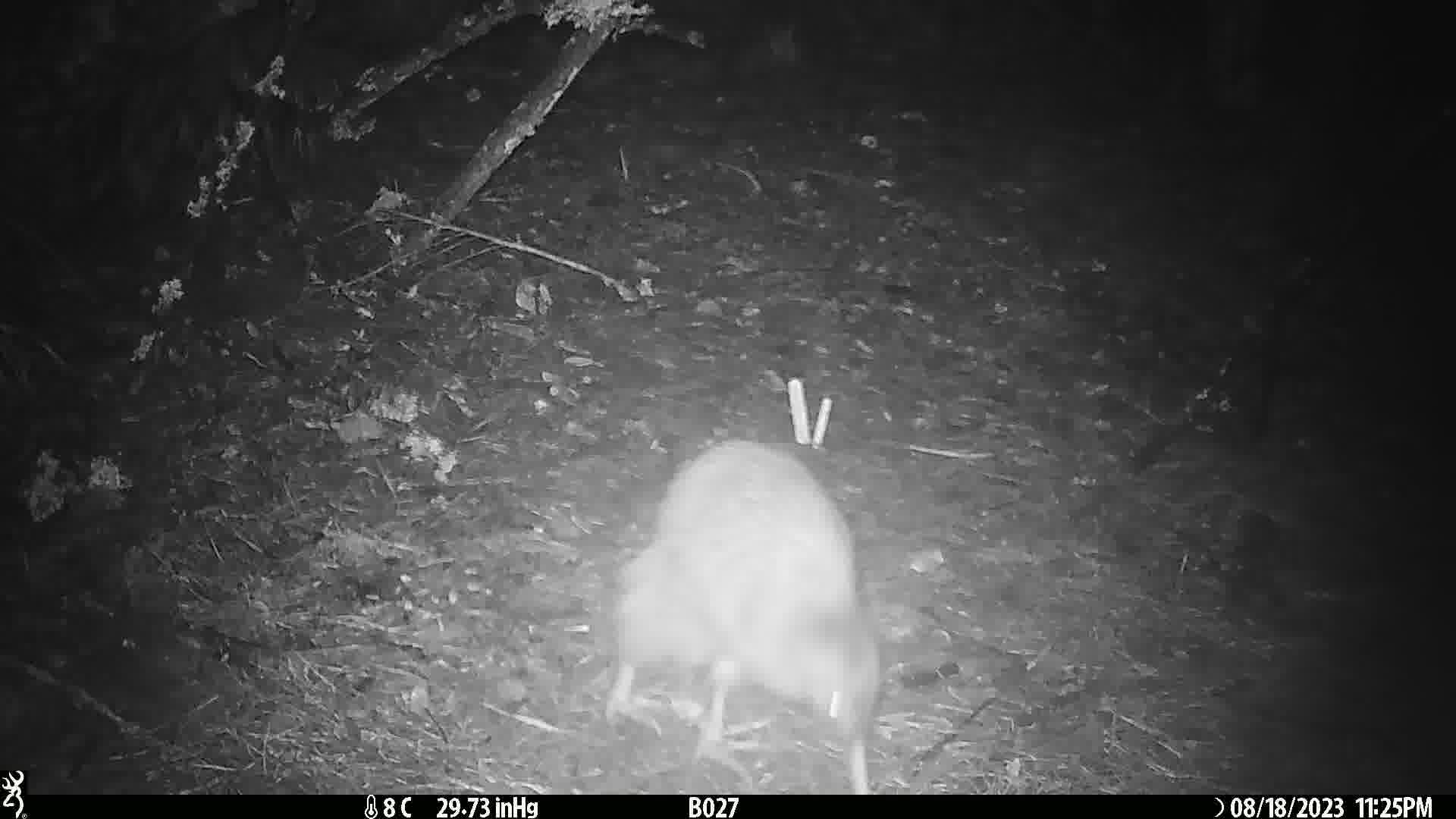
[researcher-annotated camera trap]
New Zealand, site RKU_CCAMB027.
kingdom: Animalia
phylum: Chordata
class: Aves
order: Apterygiformes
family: Apterygidae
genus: Apteryx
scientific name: Apteryx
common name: kiwi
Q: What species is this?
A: Kiwi (Apteryx).